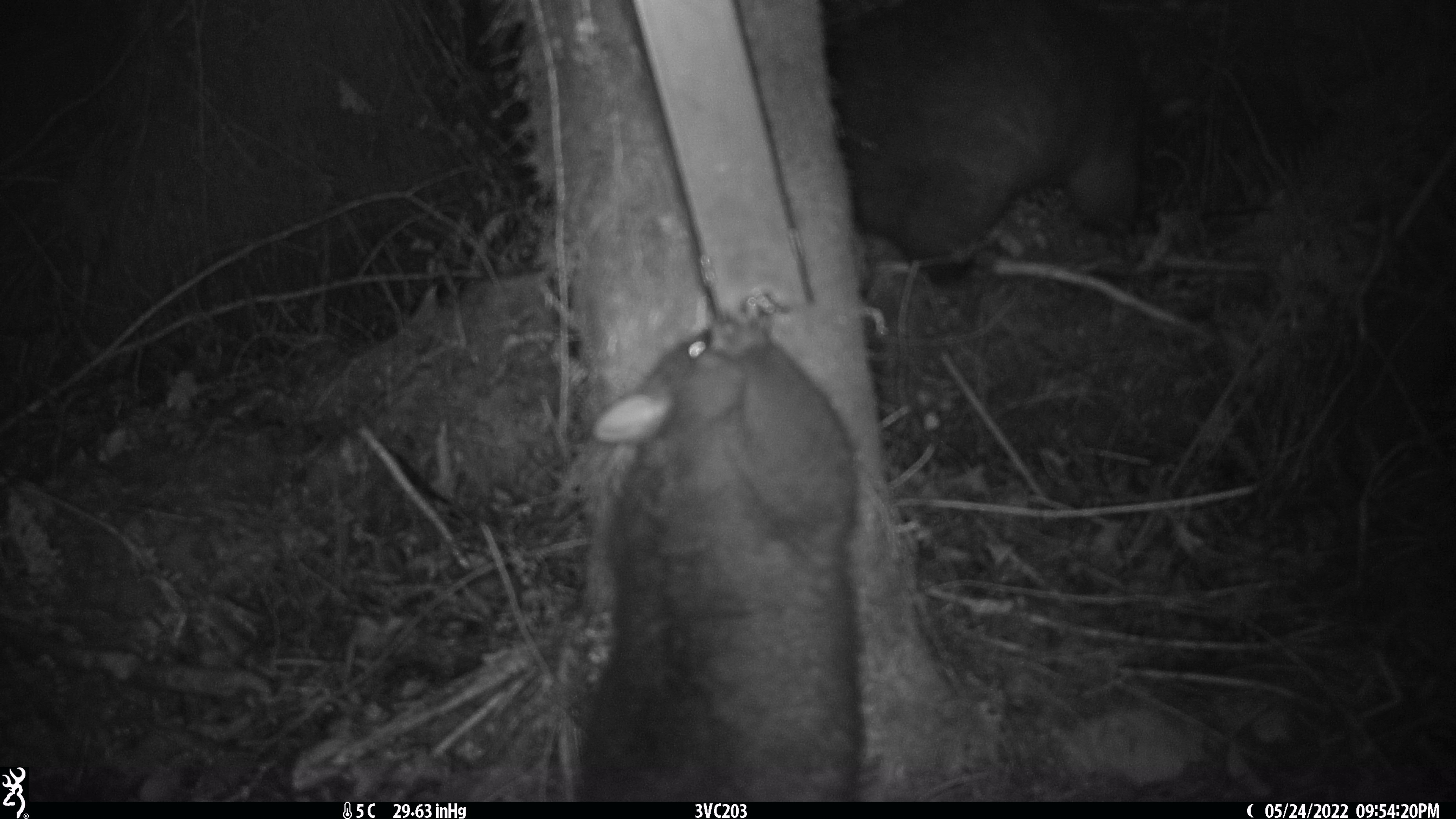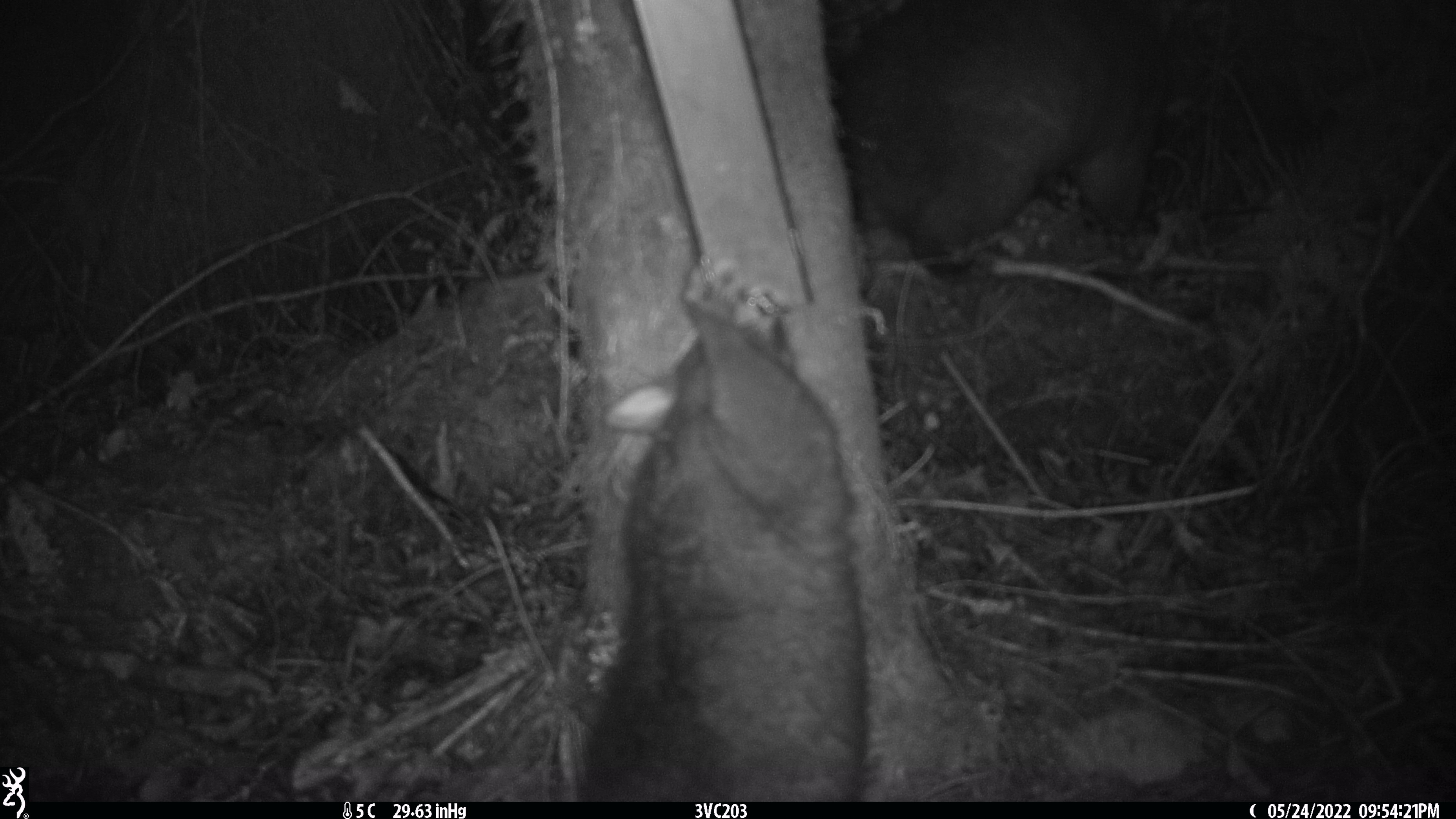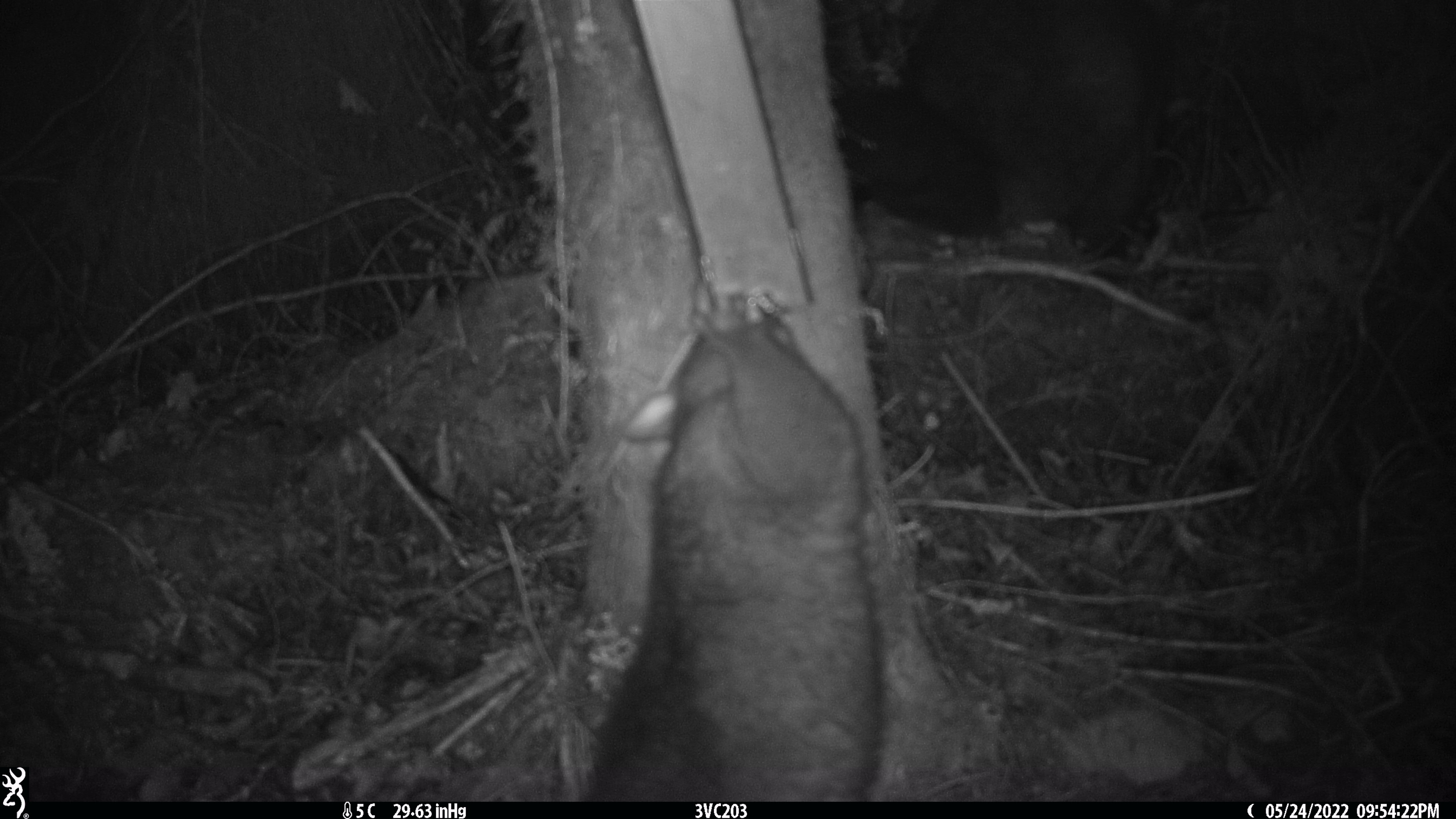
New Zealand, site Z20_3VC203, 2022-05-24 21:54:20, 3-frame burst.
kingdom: Animalia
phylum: Chordata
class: Mammalia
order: Diprotodontia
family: Phalangeridae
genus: Trichosurus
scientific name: Trichosurus vulpecula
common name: common brushtail possum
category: possum